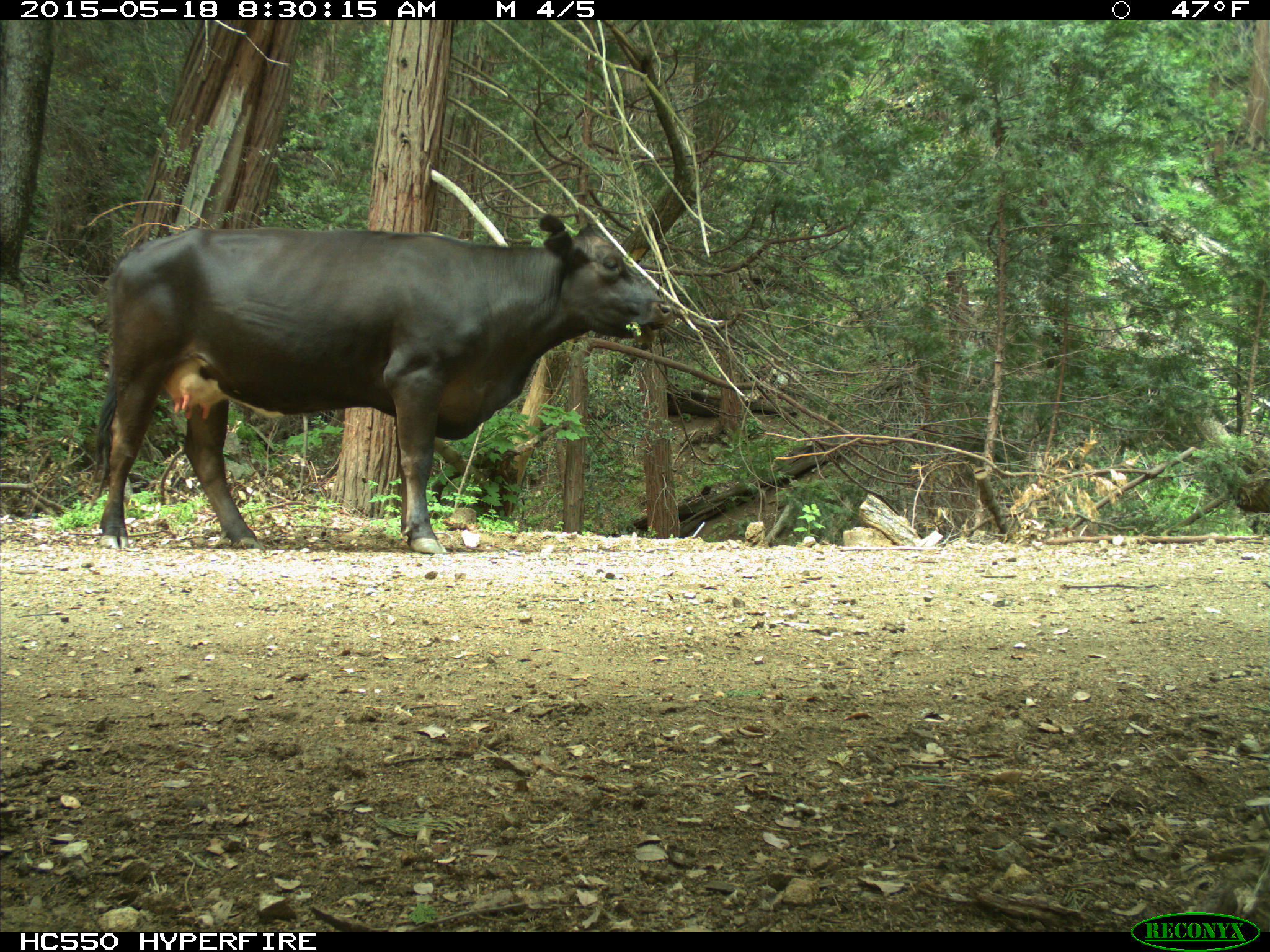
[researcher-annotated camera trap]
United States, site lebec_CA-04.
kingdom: Animalia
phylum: Chordata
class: Mammalia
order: Artiodactyla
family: Bovidae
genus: Bos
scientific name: Bos taurus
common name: domestic cow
Bos taurus (domestic cow).